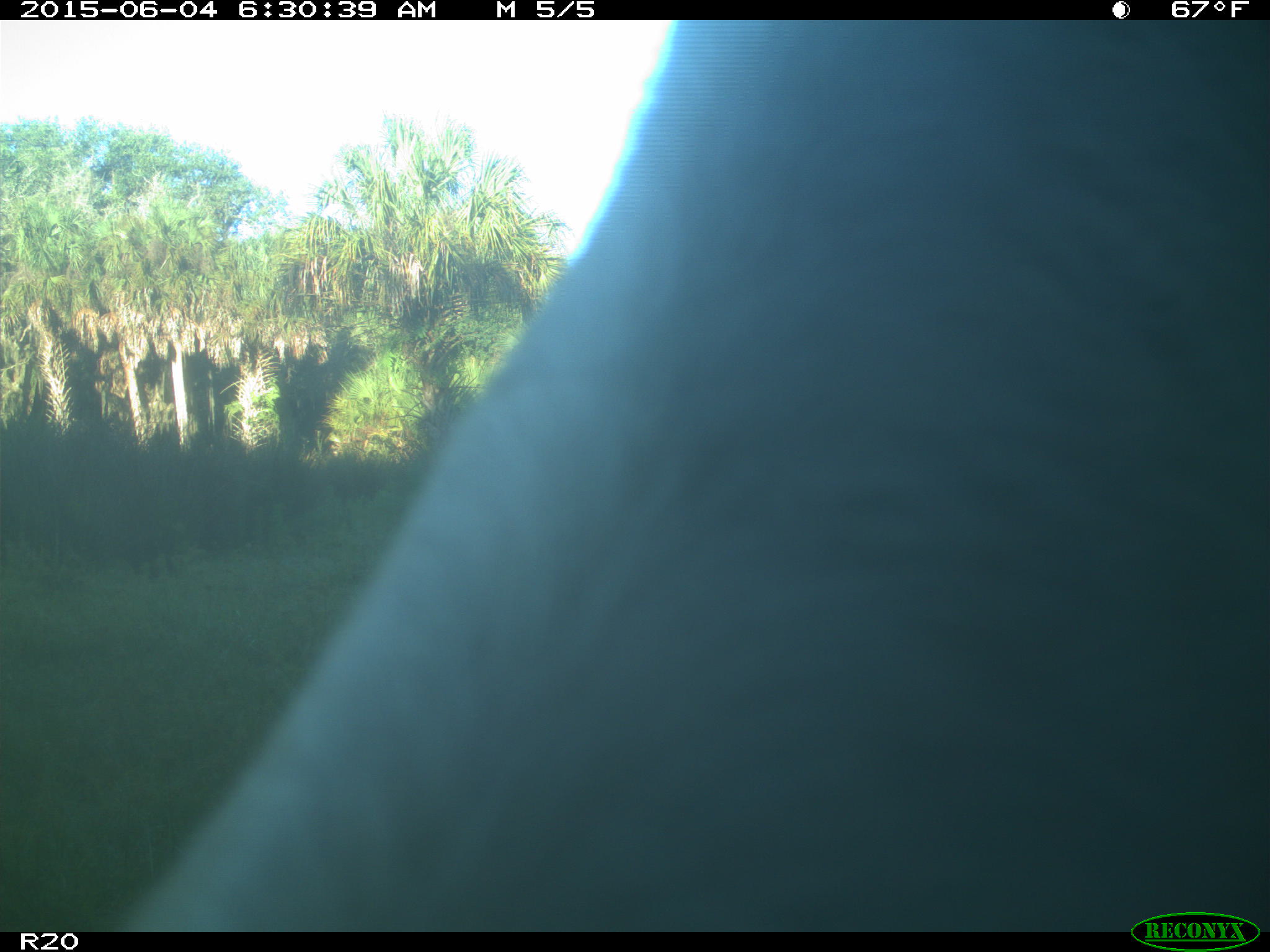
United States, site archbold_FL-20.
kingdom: Animalia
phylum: Chordata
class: Mammalia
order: Artiodactyla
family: Bovidae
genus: Bos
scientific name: Bos taurus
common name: domestic cow